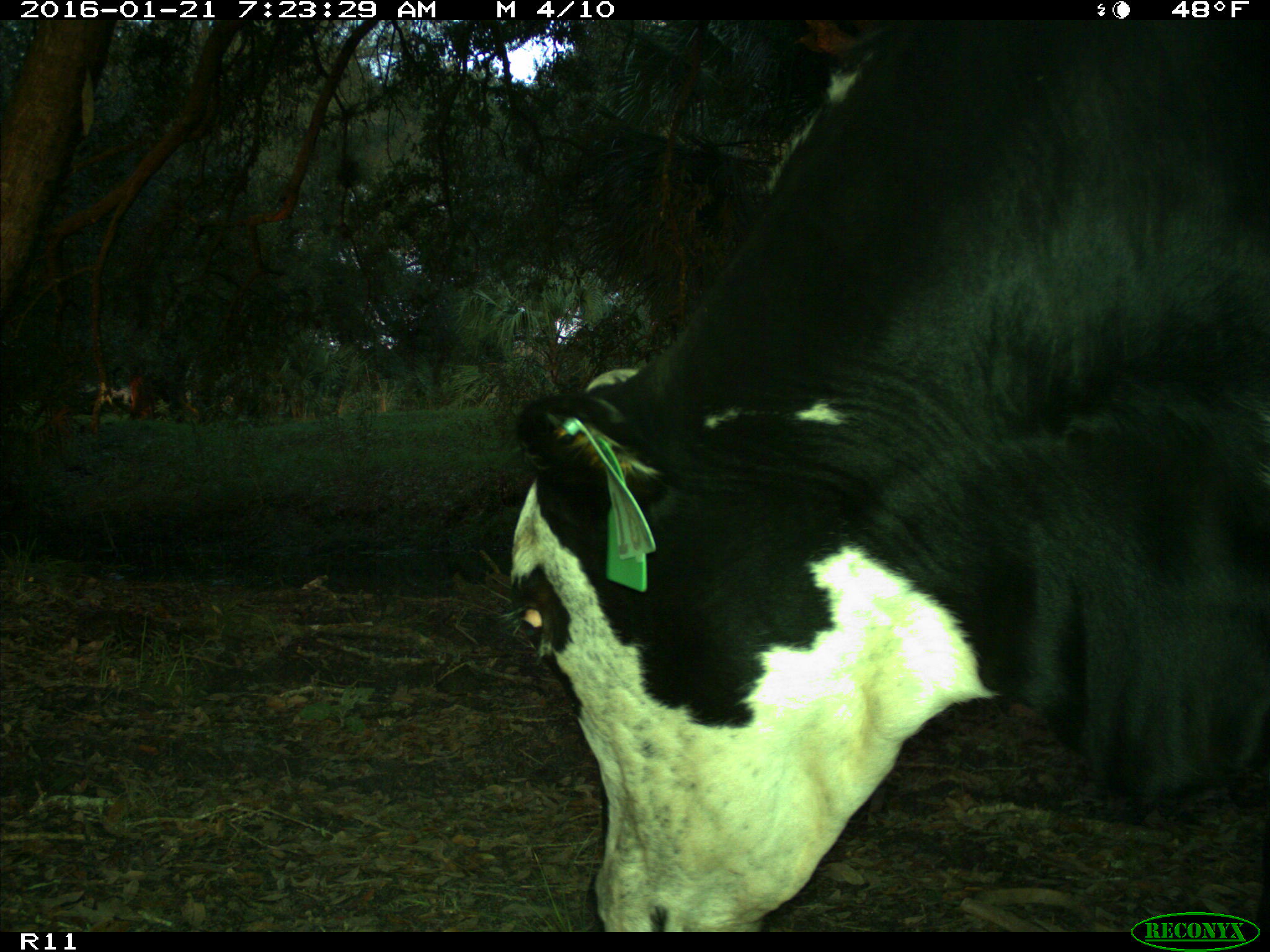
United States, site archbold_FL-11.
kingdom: Animalia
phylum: Chordata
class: Mammalia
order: Artiodactyla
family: Bovidae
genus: Bos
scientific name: Bos taurus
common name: domestic cow